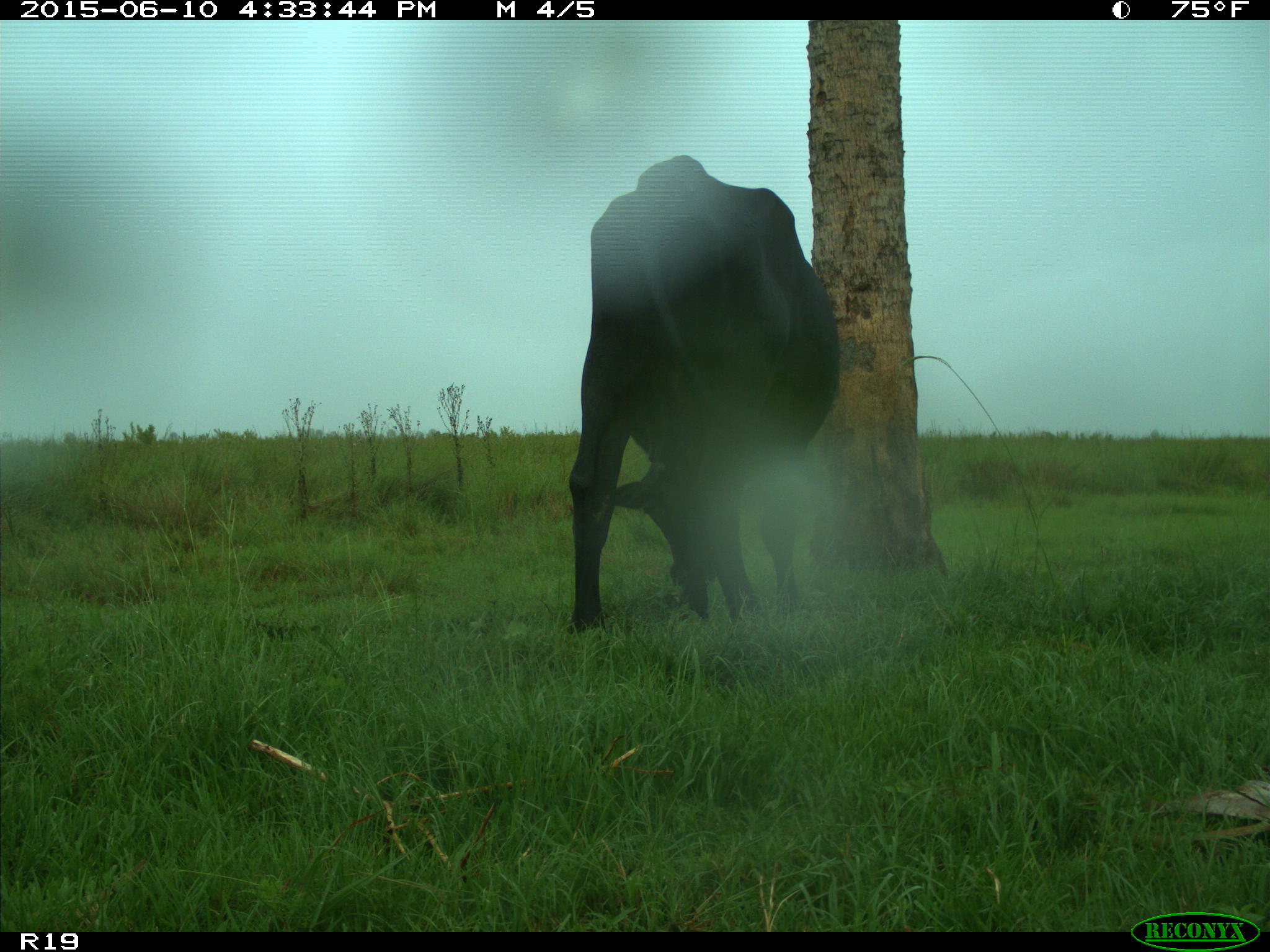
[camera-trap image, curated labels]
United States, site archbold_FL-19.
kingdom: Animalia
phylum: Chordata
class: Mammalia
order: Artiodactyla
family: Bovidae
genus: Bos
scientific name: Bos taurus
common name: domestic cow